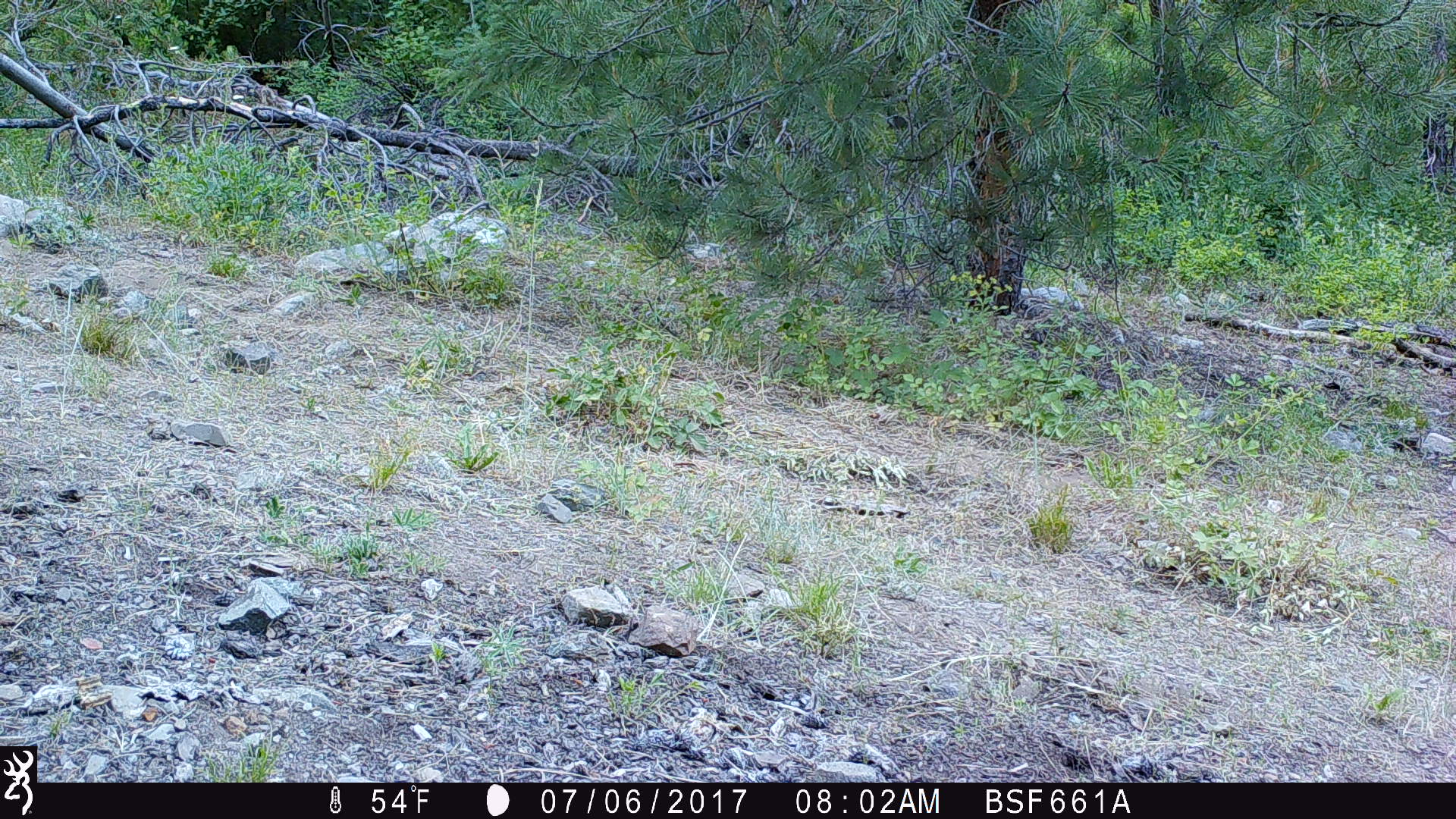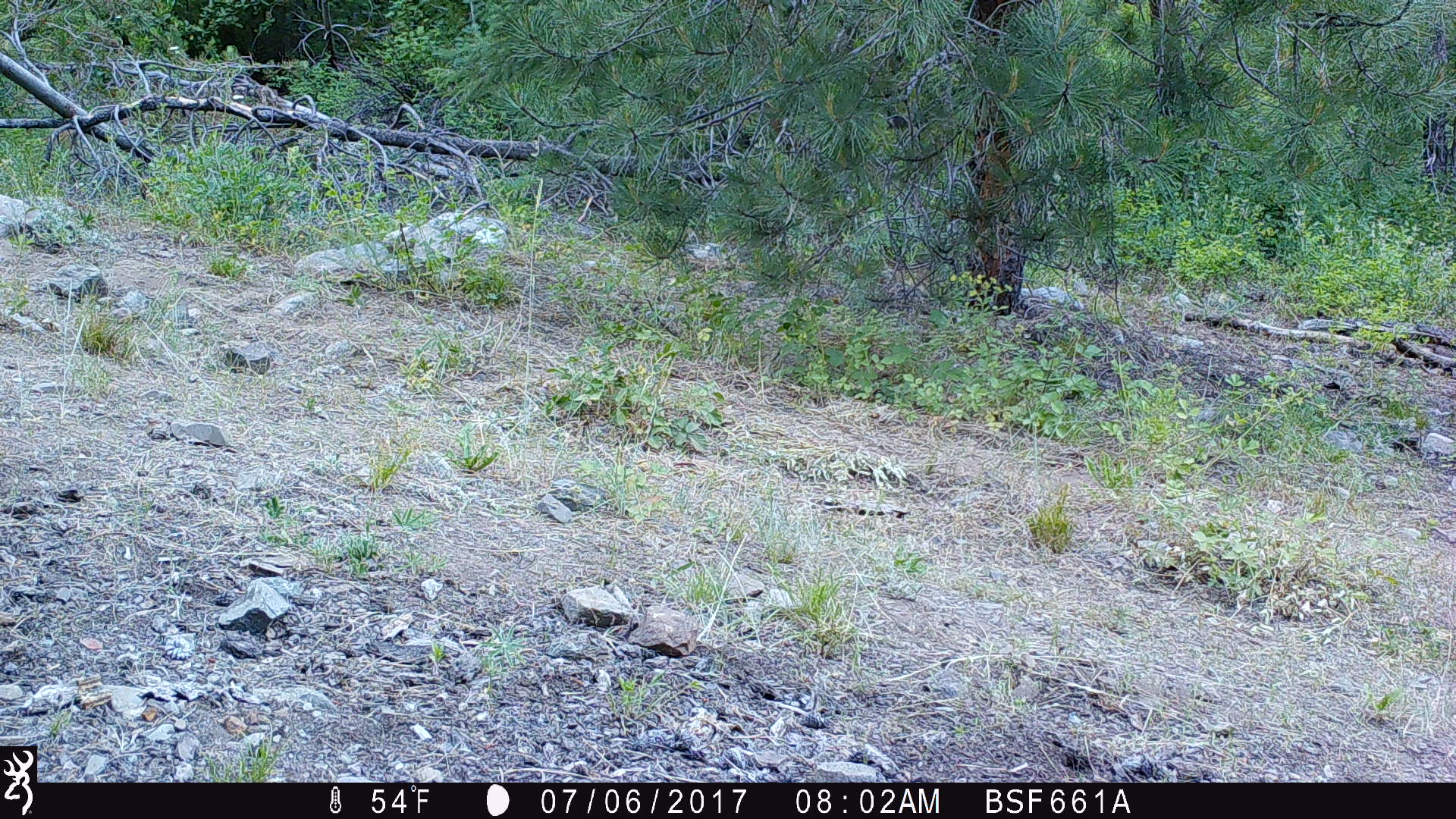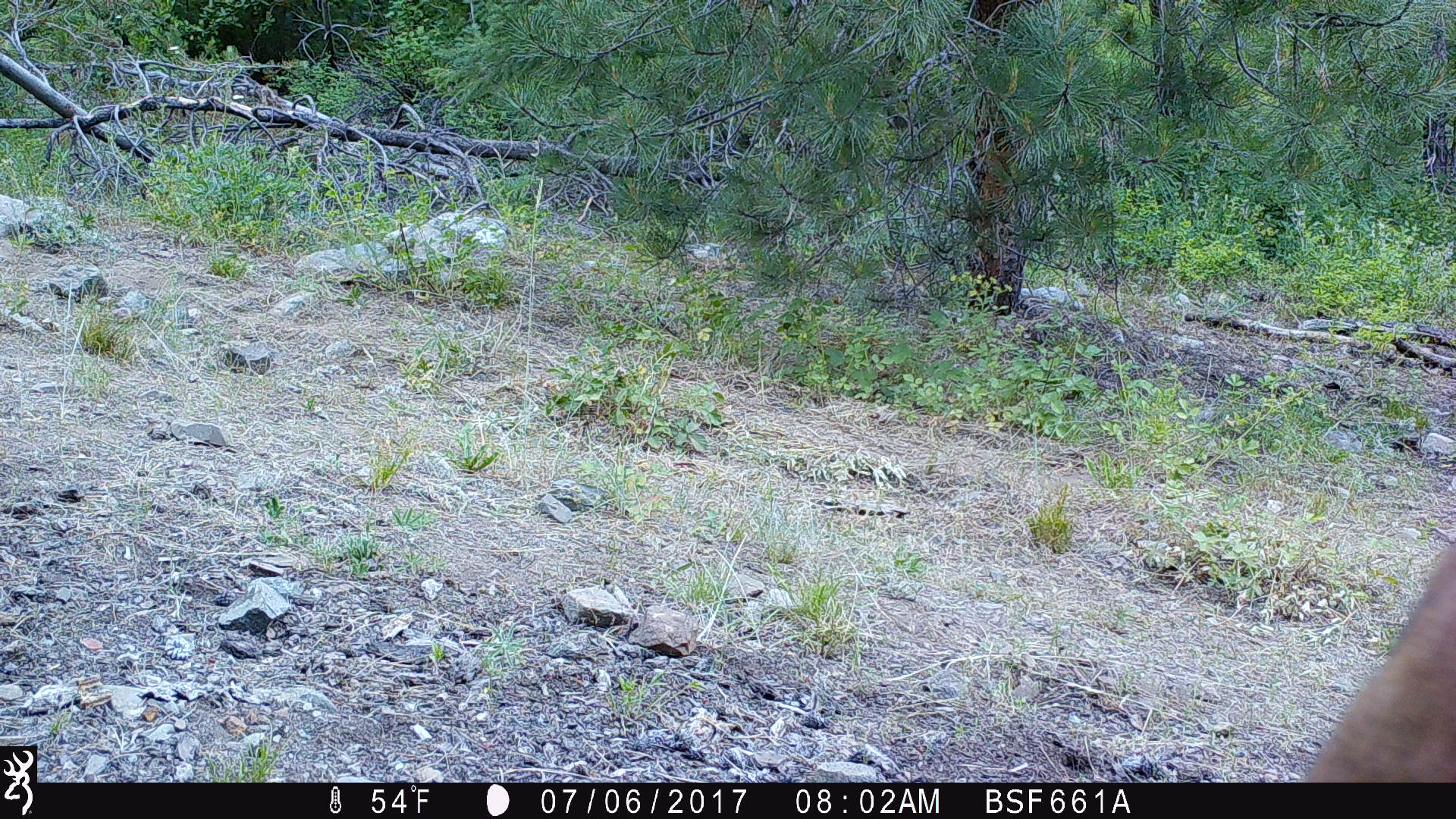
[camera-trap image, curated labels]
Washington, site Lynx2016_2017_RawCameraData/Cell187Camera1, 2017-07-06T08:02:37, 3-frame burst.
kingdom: Animalia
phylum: Chordata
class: Mammalia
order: Artiodactyla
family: Cervidae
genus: Odocoileus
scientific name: Odocoileus hemionus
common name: mule deer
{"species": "Odocoileus hemionus (mule deer)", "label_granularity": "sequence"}